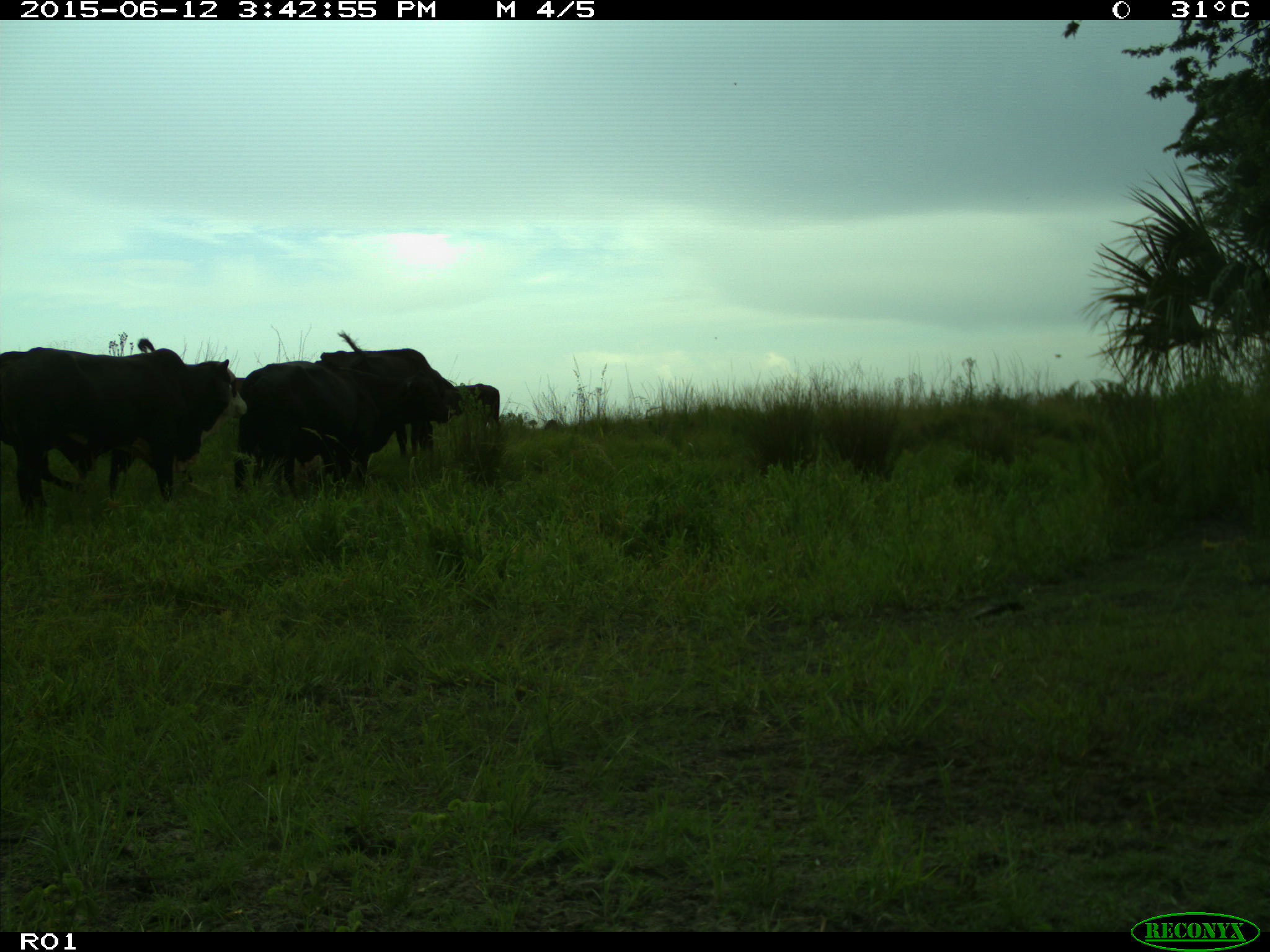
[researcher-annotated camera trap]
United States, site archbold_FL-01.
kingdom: Animalia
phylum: Chordata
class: Mammalia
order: Artiodactyla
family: Bovidae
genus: Bos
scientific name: Bos taurus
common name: domestic cow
Bos taurus (domestic cow).